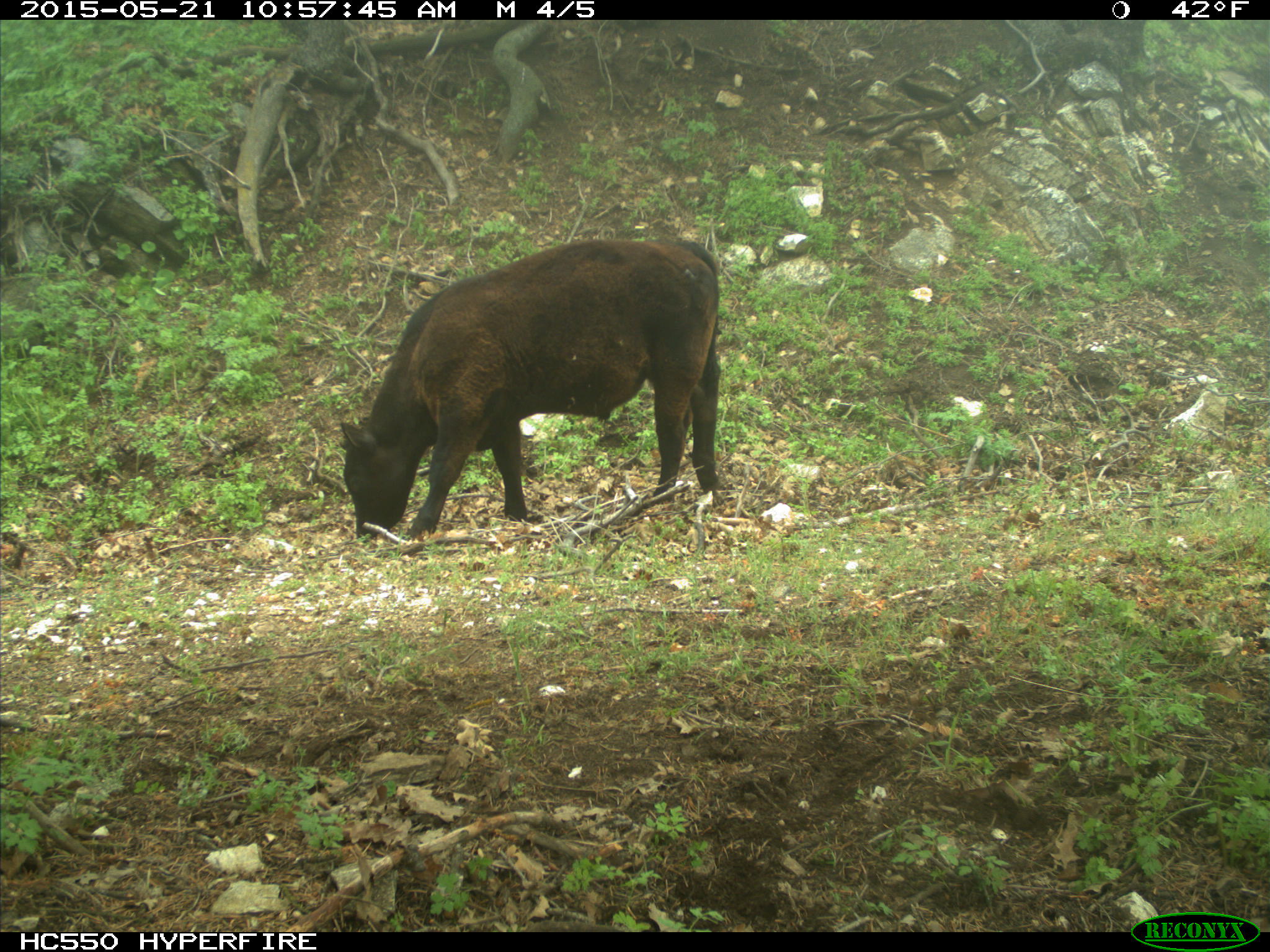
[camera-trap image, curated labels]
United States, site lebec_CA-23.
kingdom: Animalia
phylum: Chordata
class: Mammalia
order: Artiodactyla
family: Bovidae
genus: Bos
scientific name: Bos taurus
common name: domestic cow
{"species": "Bos taurus (domestic cow)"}